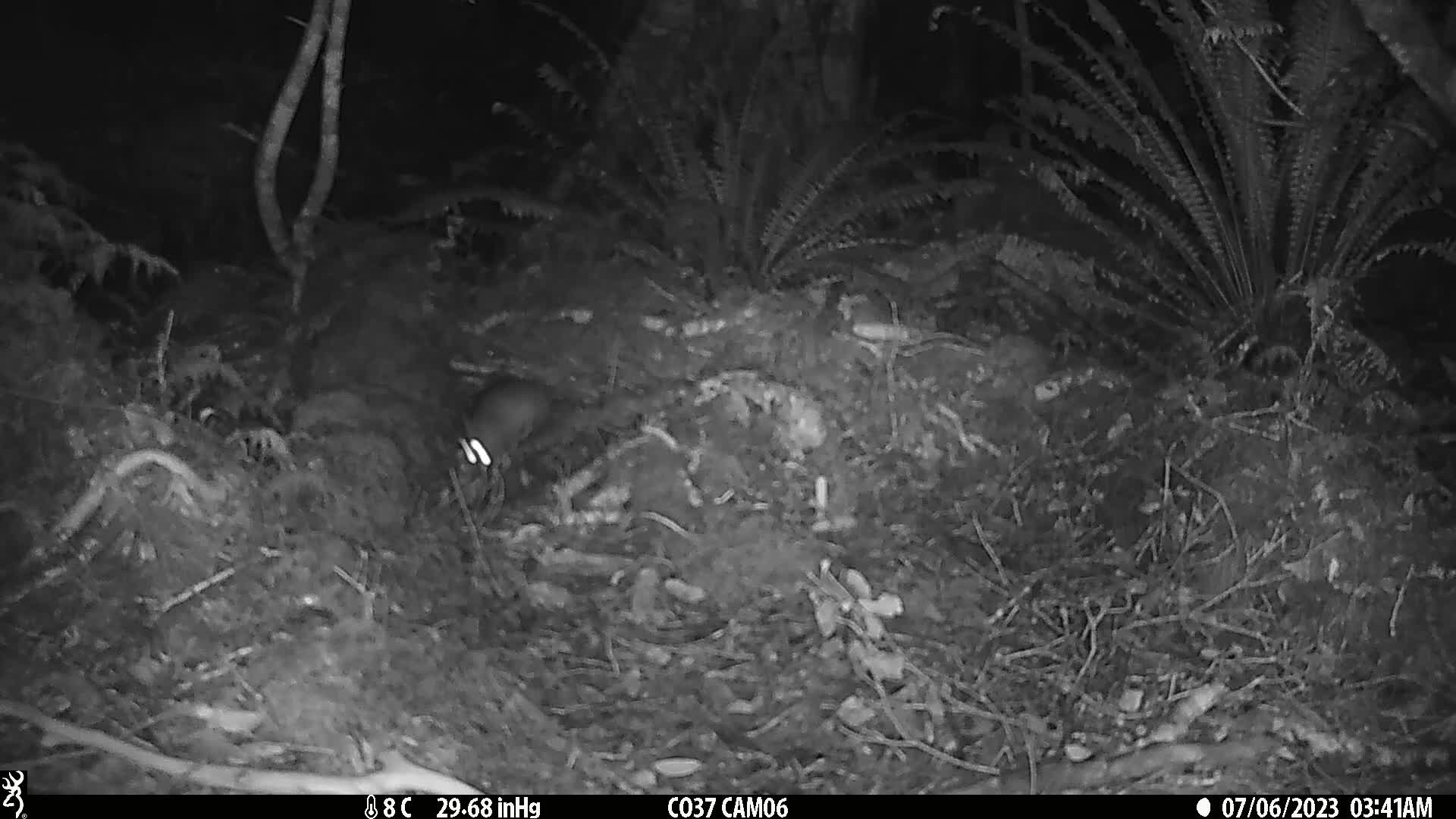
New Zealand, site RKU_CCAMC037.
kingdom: Animalia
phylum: Chordata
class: Mammalia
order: Rodentia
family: Muridae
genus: Rattus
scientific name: Rattus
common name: rat